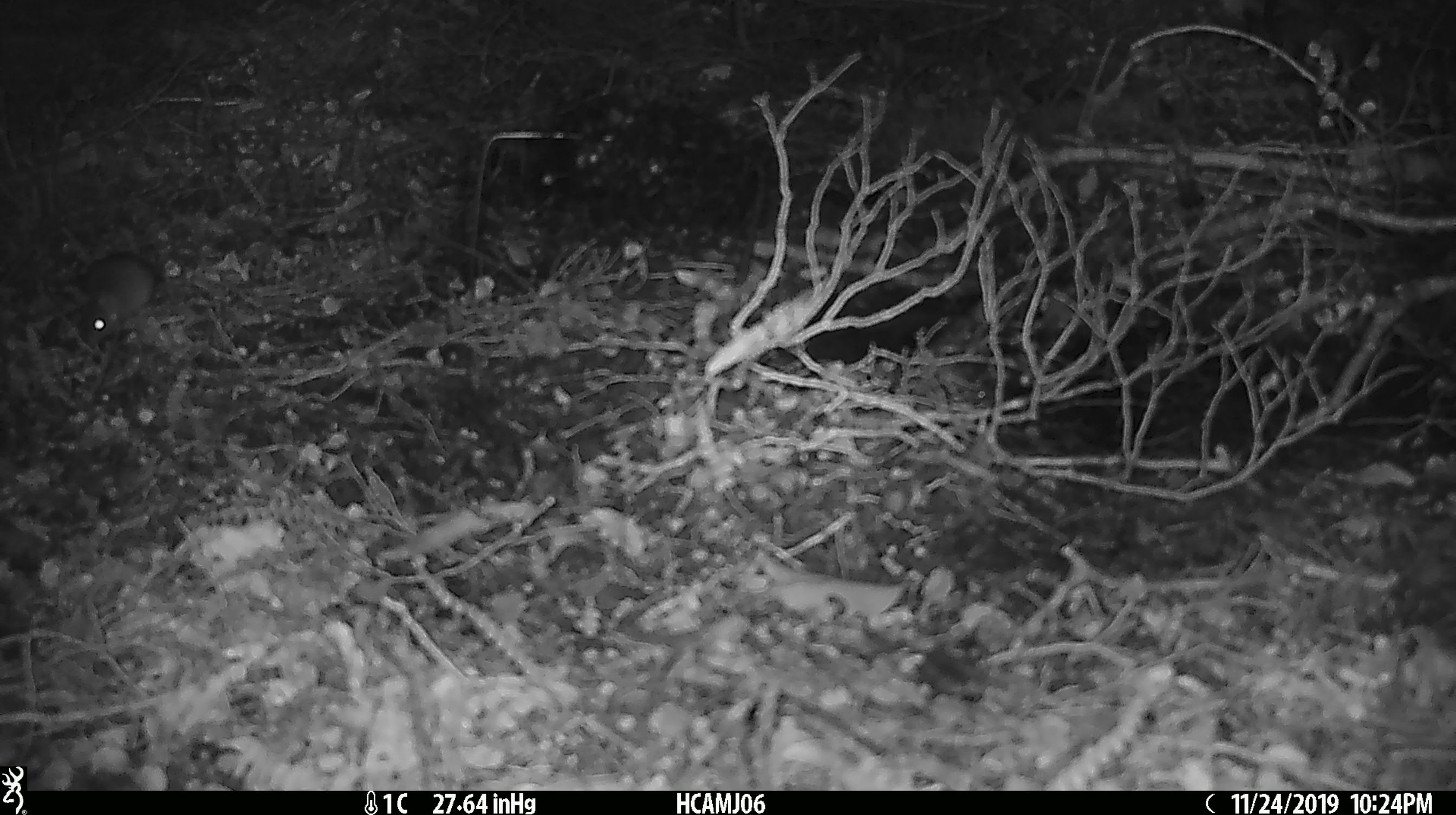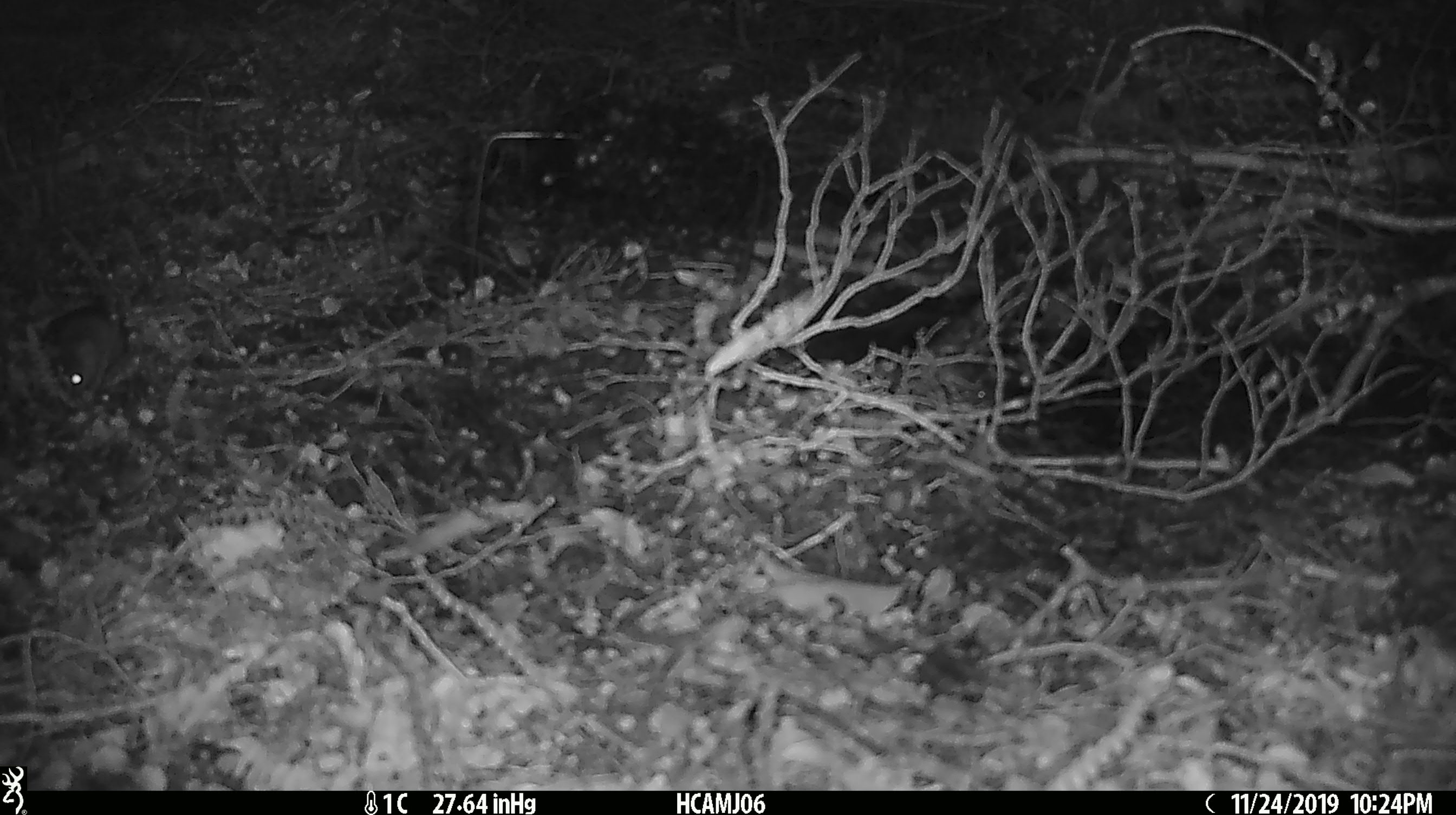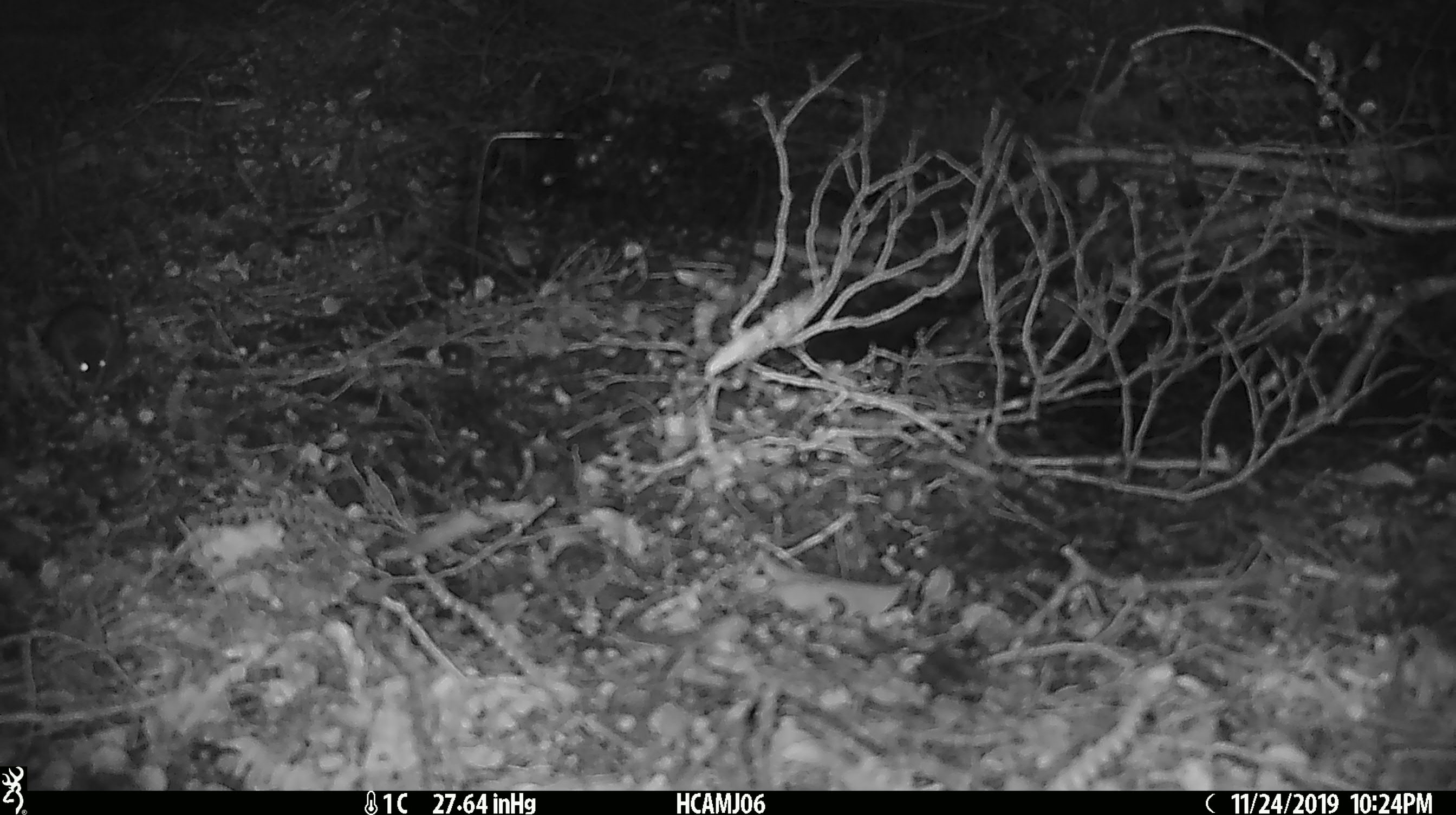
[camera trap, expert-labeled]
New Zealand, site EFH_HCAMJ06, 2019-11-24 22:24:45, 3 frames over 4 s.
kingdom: Animalia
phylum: Chordata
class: Mammalia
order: Rodentia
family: Muridae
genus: Mus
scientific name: Mus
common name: mouse